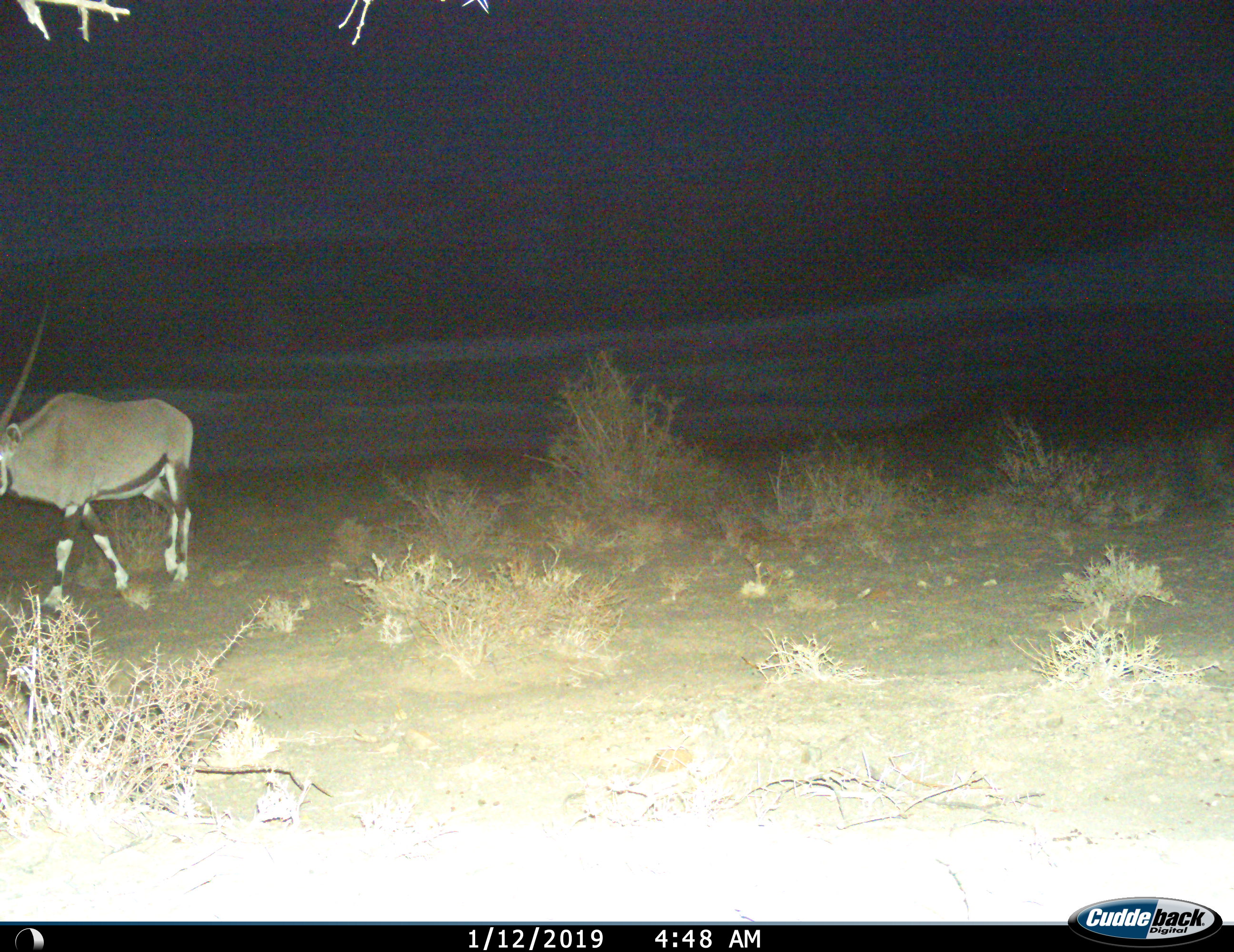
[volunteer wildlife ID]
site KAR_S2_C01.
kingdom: Animalia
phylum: Chordata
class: Mammalia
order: Artiodactyla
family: Bovidae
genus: Oryx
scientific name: Oryx gazella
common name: gemsbok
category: oryx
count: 1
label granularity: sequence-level